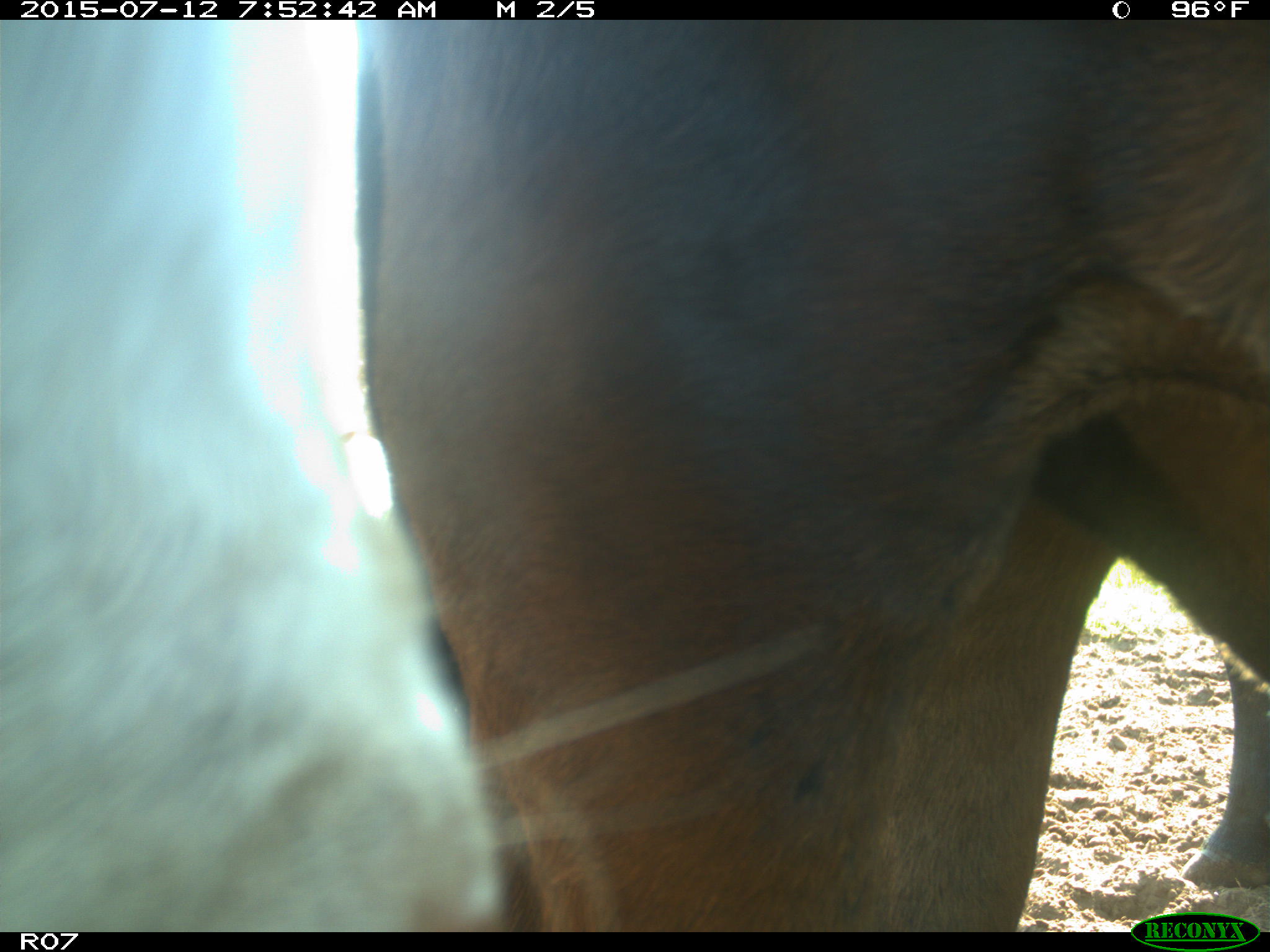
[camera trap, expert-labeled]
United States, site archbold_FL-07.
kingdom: Animalia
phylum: Chordata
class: Mammalia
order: Artiodactyla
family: Bovidae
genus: Bos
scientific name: Bos taurus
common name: domestic cow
Bos taurus (domestic cow).